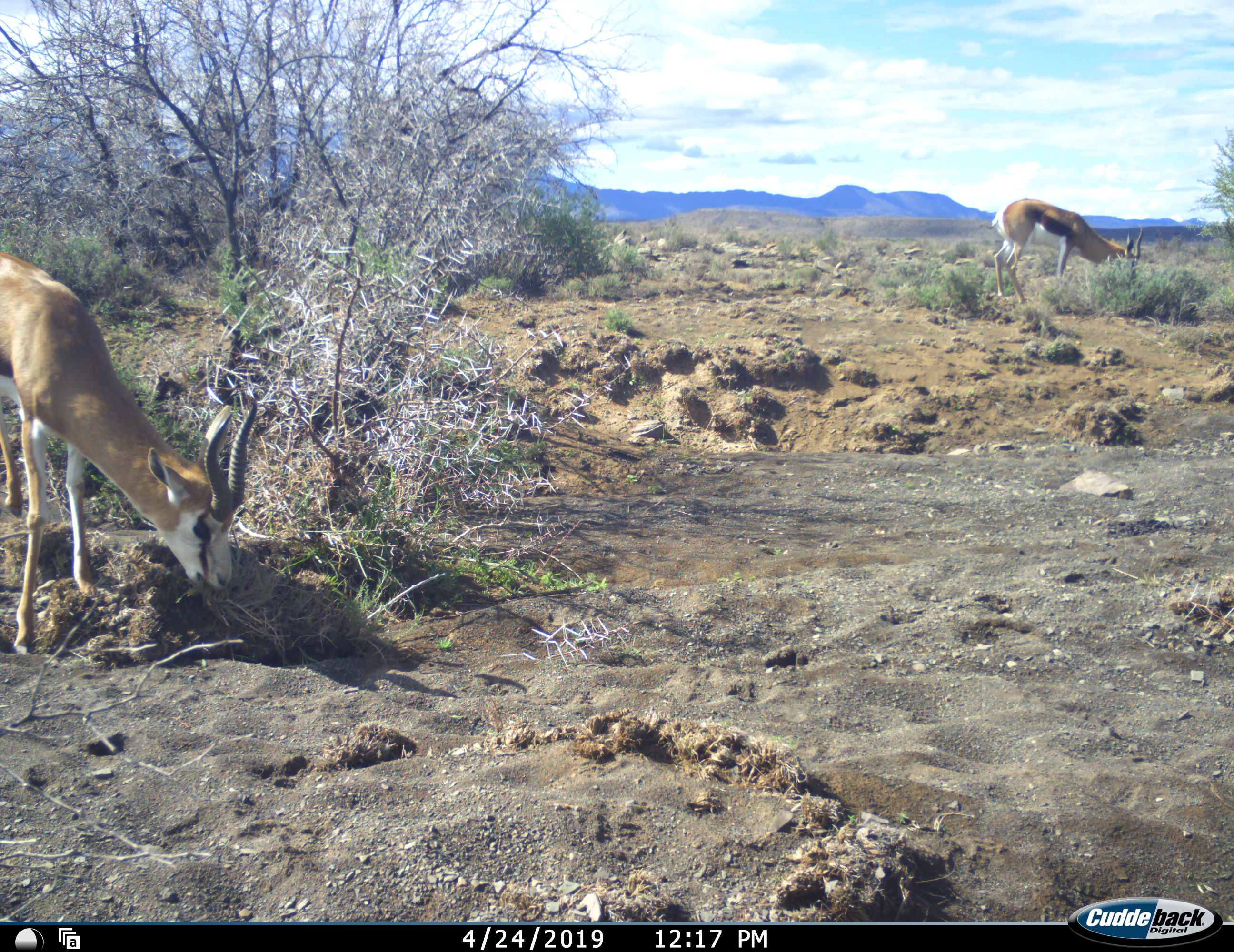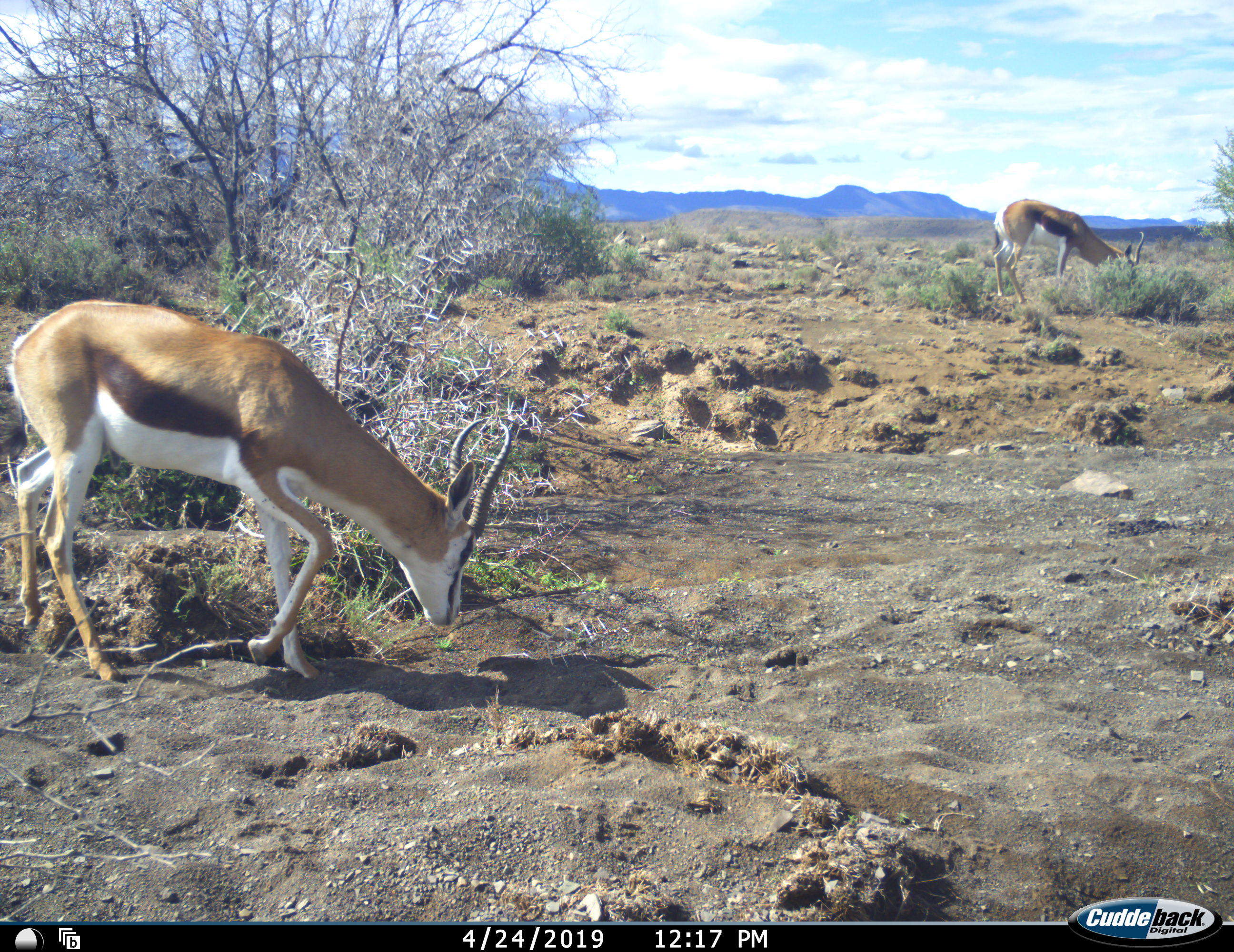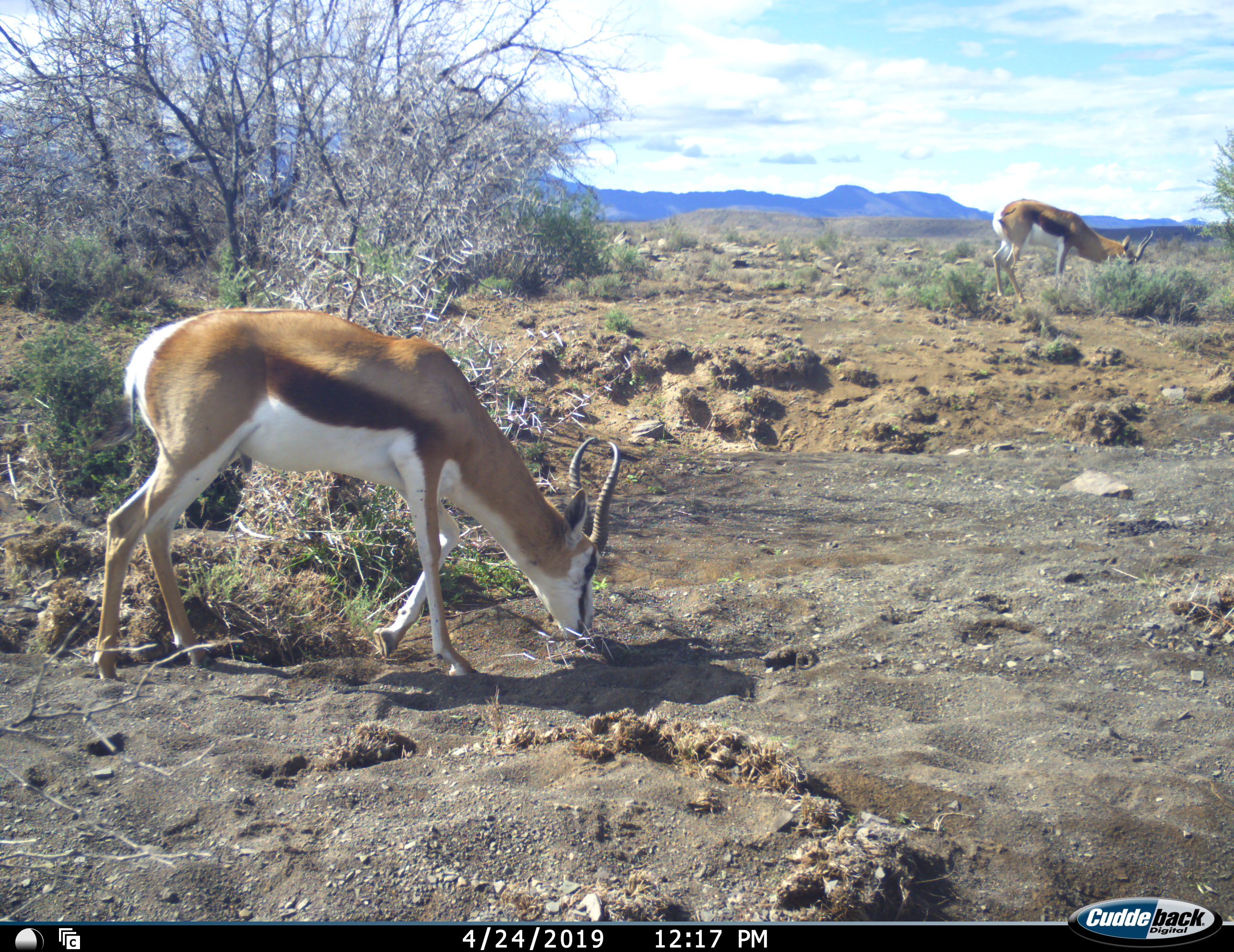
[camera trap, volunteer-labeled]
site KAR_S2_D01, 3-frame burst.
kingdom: Animalia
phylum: Chordata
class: Mammalia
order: Artiodactyla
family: Bovidae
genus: Antidorcas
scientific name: Antidorcas marsupialis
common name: springbok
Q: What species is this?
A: Springbok (Antidorcas marsupialis).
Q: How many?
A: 2.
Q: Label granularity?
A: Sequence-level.